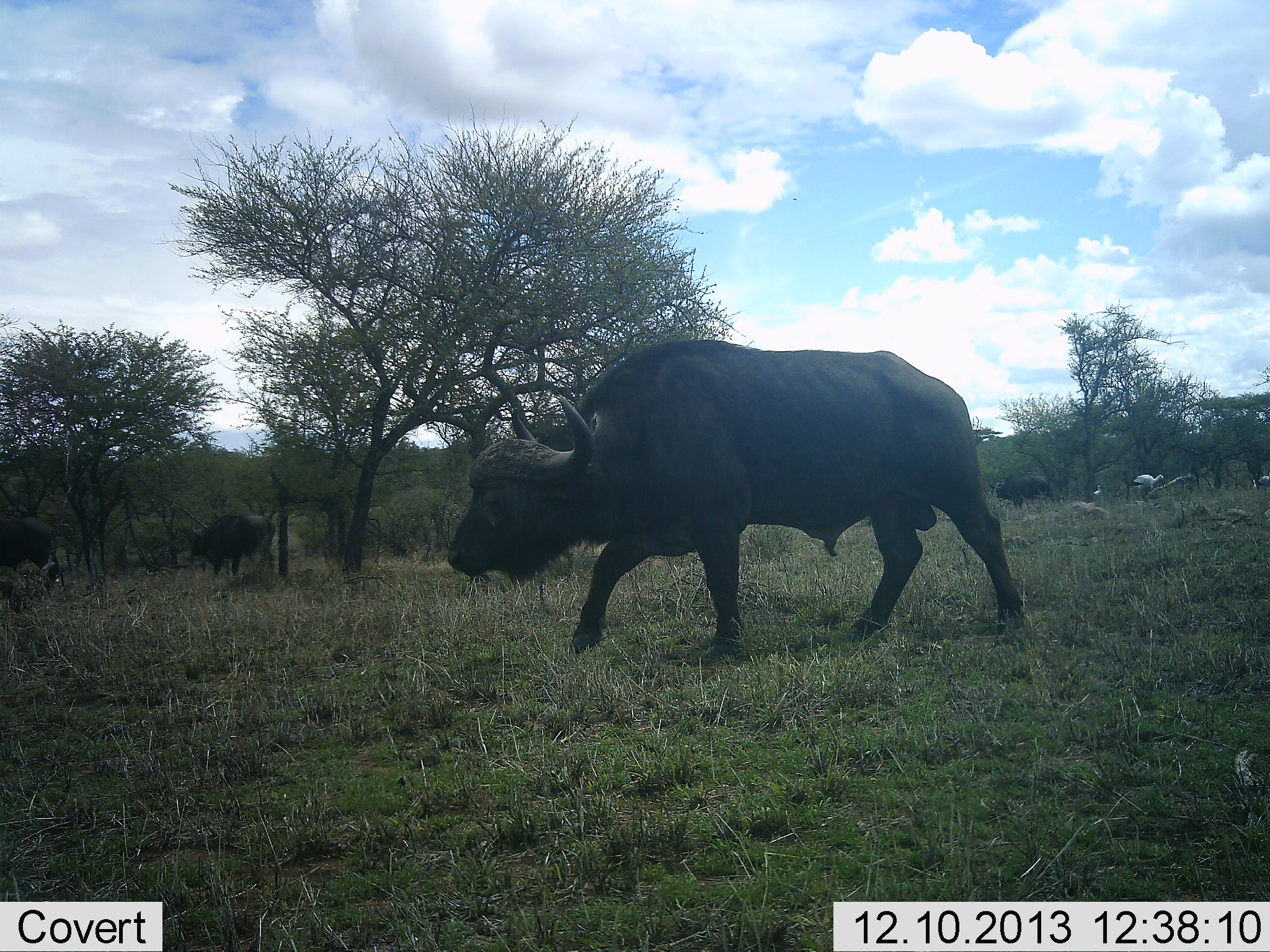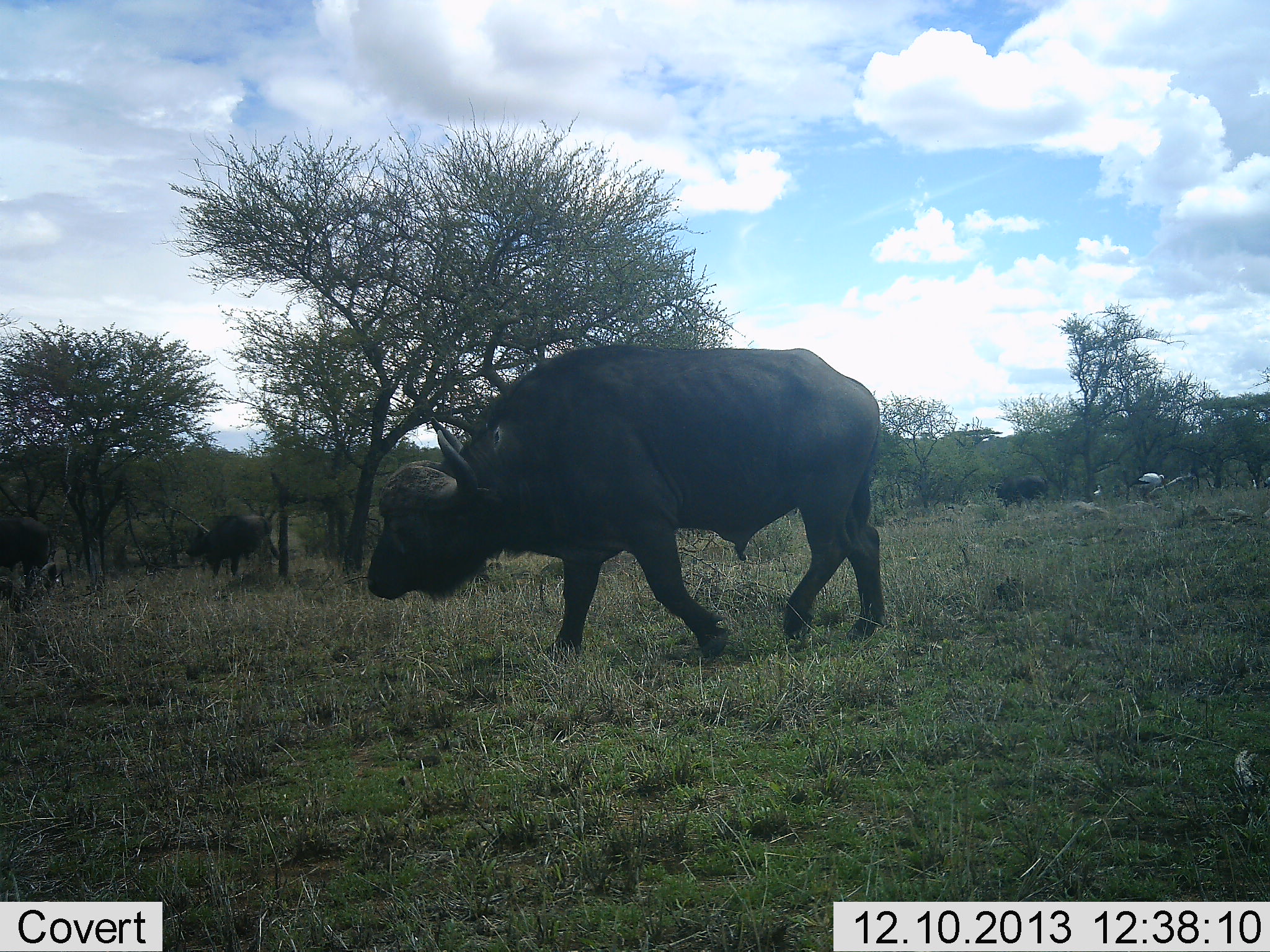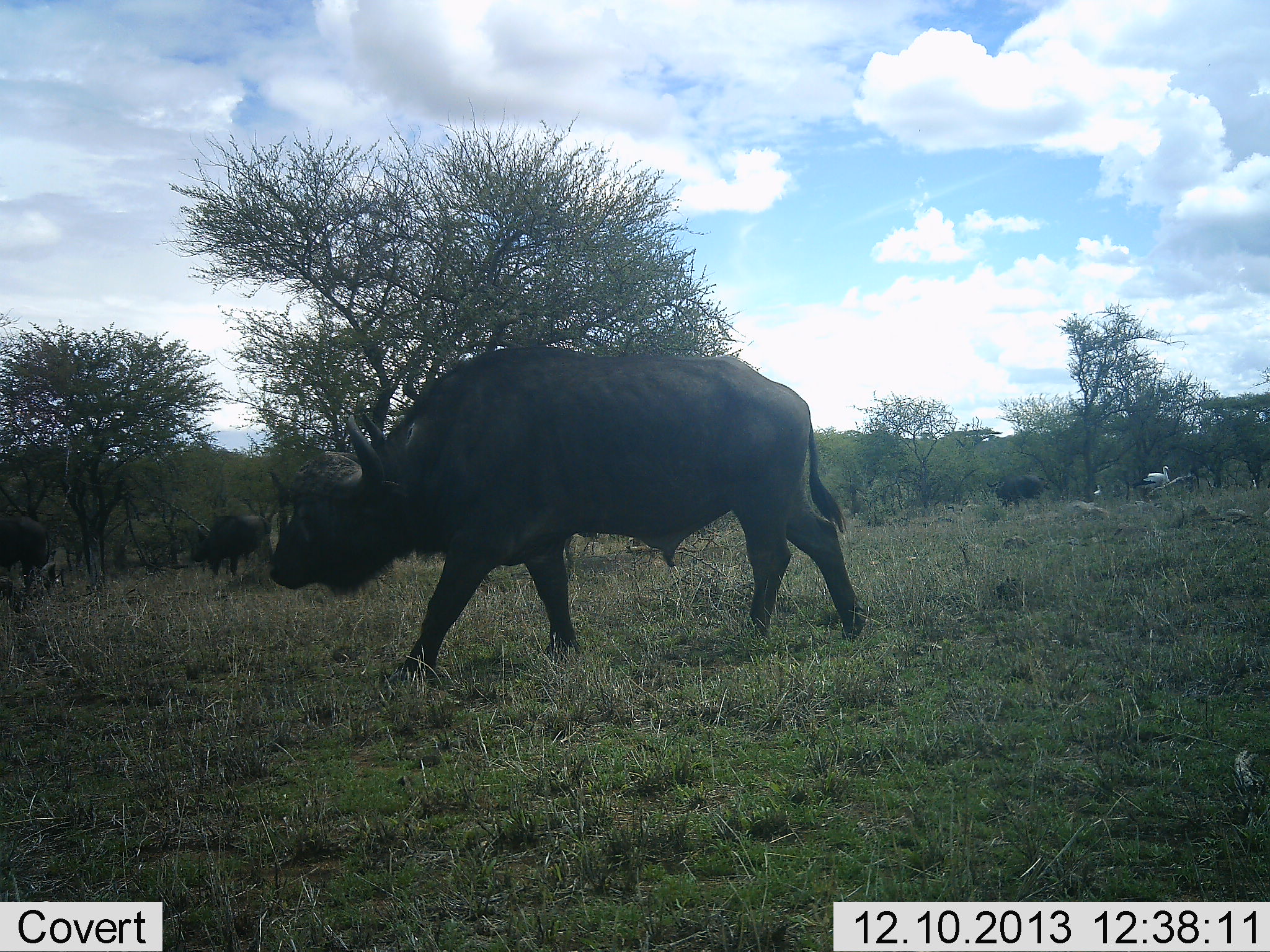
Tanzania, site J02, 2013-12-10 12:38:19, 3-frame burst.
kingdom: Animalia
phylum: Chordata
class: Mammalia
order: Artiodactyla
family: Bovidae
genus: Syncerus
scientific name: Syncerus caffer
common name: cape buffalo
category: buffalo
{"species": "buffalo (cape buffalo) (Syncerus caffer)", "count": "4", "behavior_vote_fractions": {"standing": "40%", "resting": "0%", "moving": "85%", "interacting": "0%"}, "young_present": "5%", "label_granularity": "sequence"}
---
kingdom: Animalia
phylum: Chordata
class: Aves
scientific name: Aves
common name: bird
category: otherbird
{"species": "otherbird (bird) (Aves)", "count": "2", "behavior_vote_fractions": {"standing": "50%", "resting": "0%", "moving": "60%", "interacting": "0%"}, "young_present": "0%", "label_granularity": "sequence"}